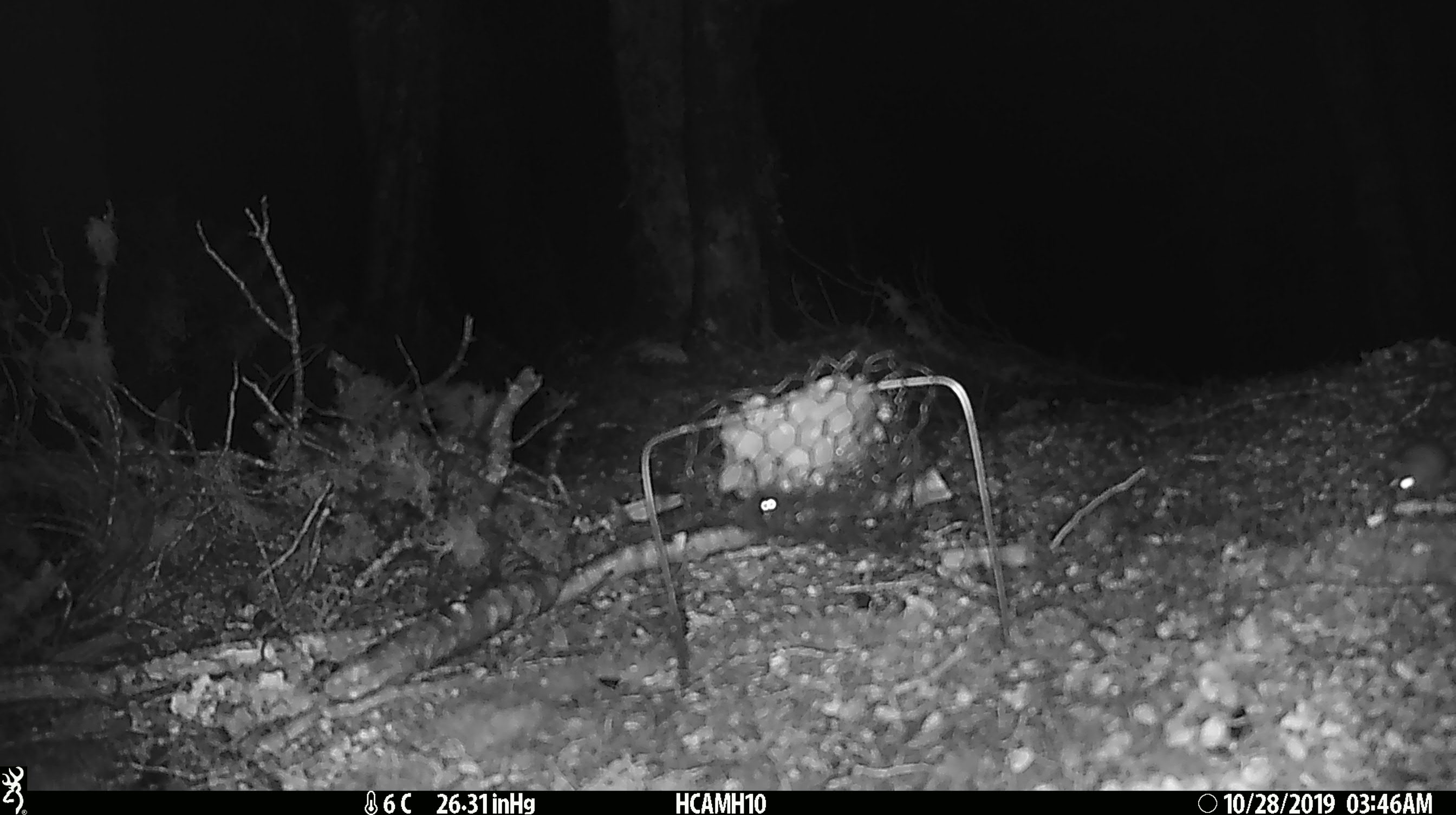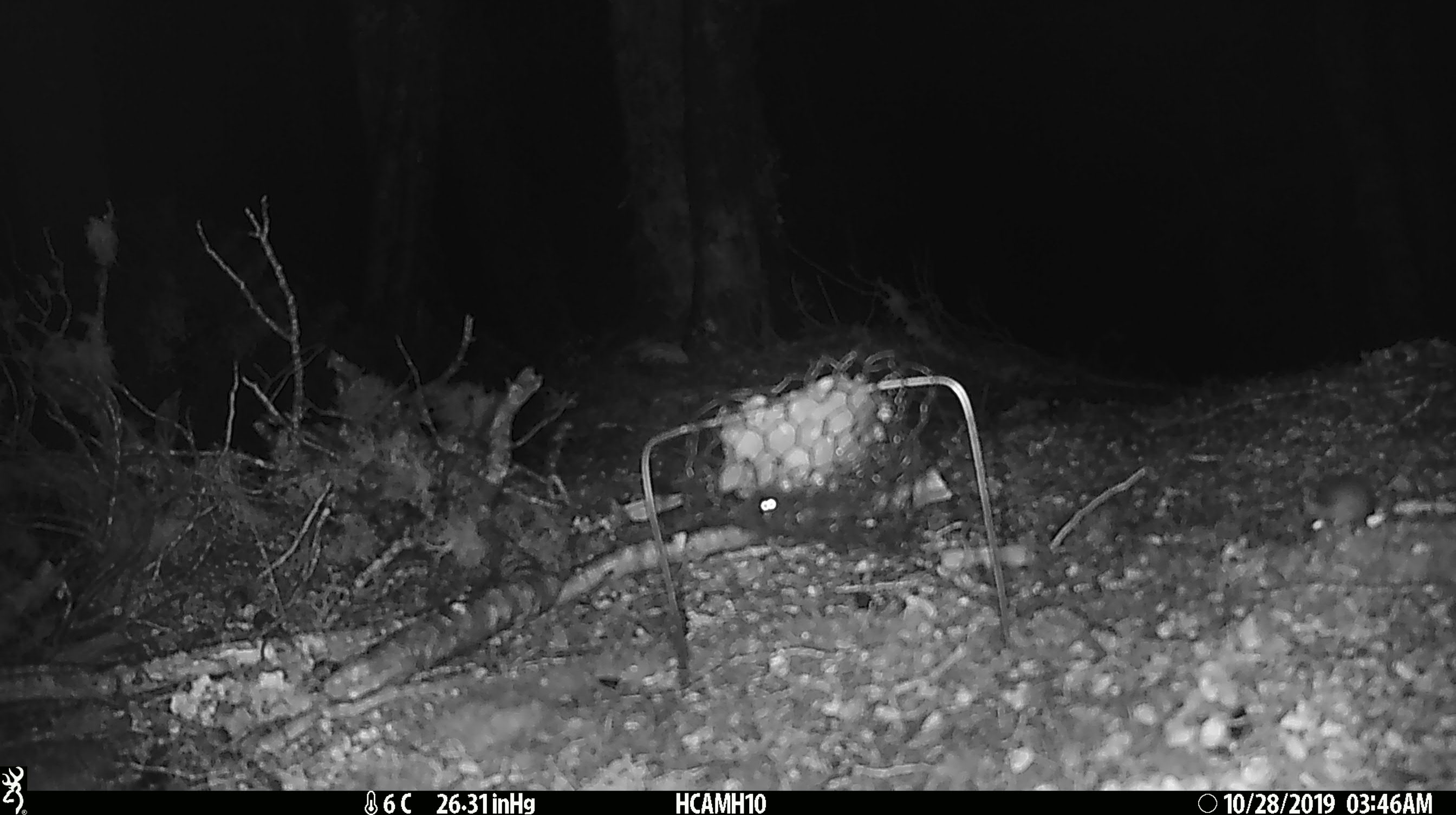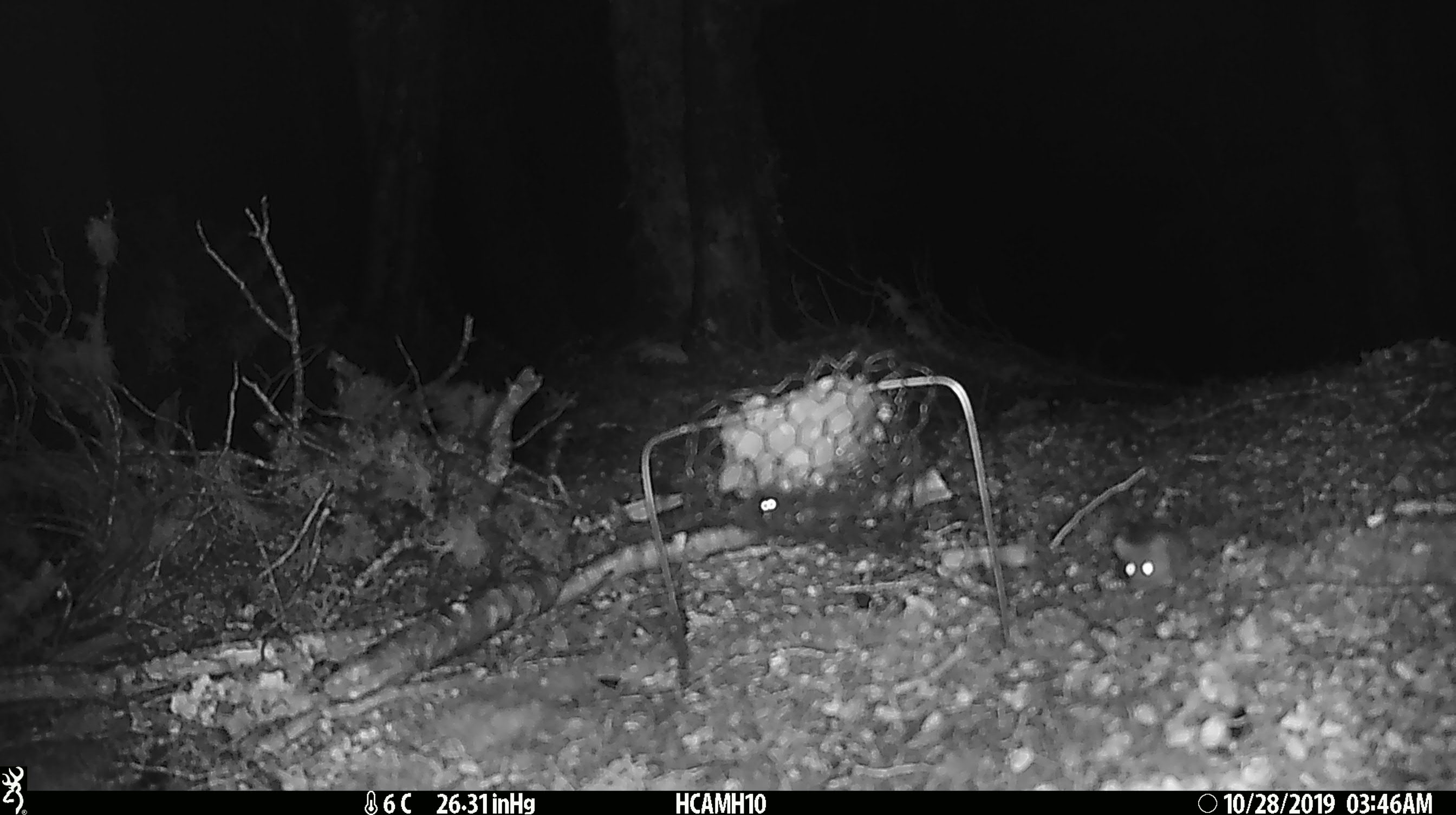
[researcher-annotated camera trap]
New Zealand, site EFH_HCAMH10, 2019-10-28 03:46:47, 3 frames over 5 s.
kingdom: Animalia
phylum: Chordata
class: Mammalia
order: Rodentia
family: Muridae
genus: Mus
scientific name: Mus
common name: mouse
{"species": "mouse (Mus)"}